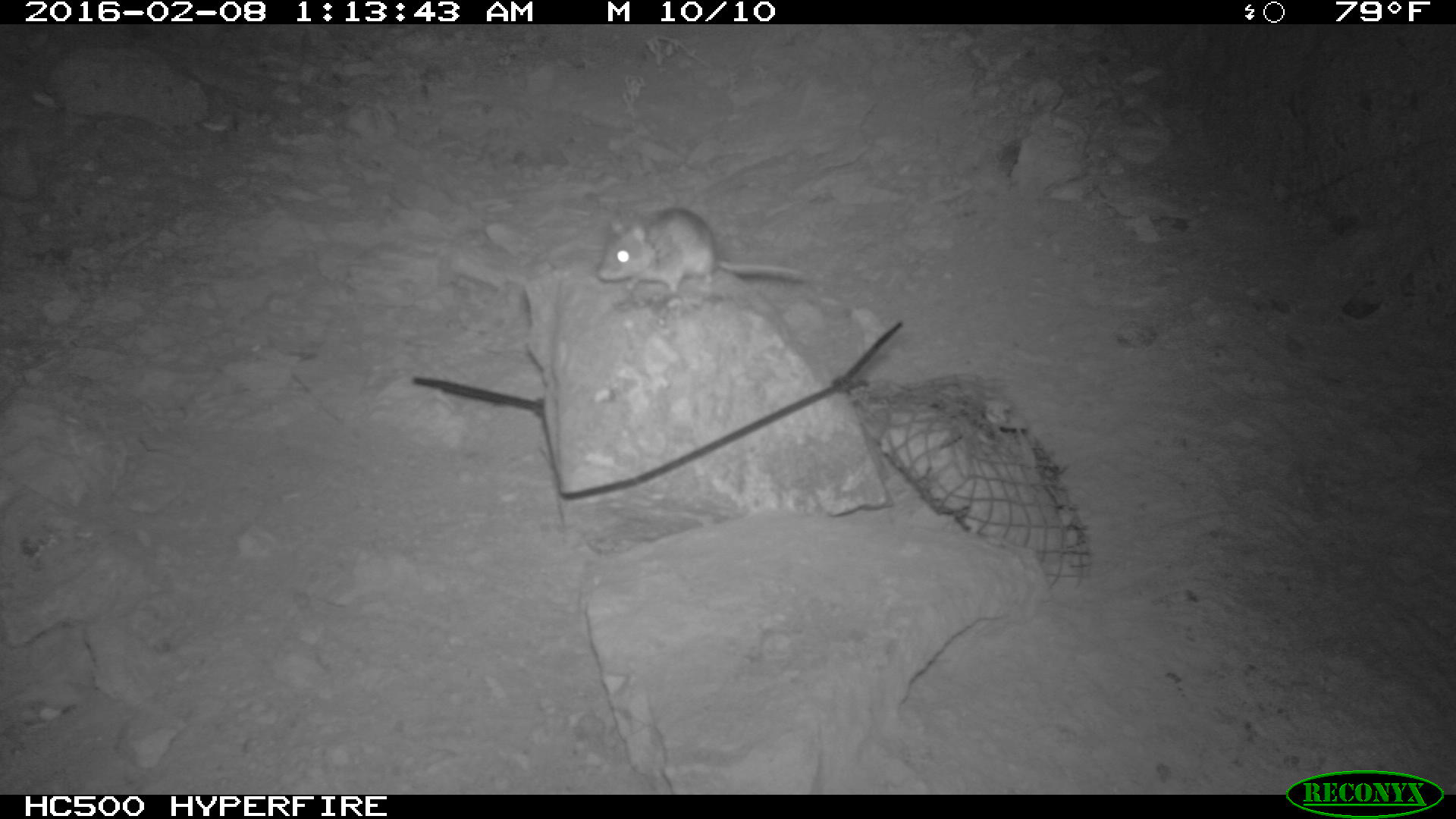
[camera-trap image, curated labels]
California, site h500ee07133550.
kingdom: Animalia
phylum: Chordata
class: Mammalia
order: Rodentia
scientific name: Rodentia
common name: rodent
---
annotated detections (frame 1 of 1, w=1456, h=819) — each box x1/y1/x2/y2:
rodent: 595/207/814/309